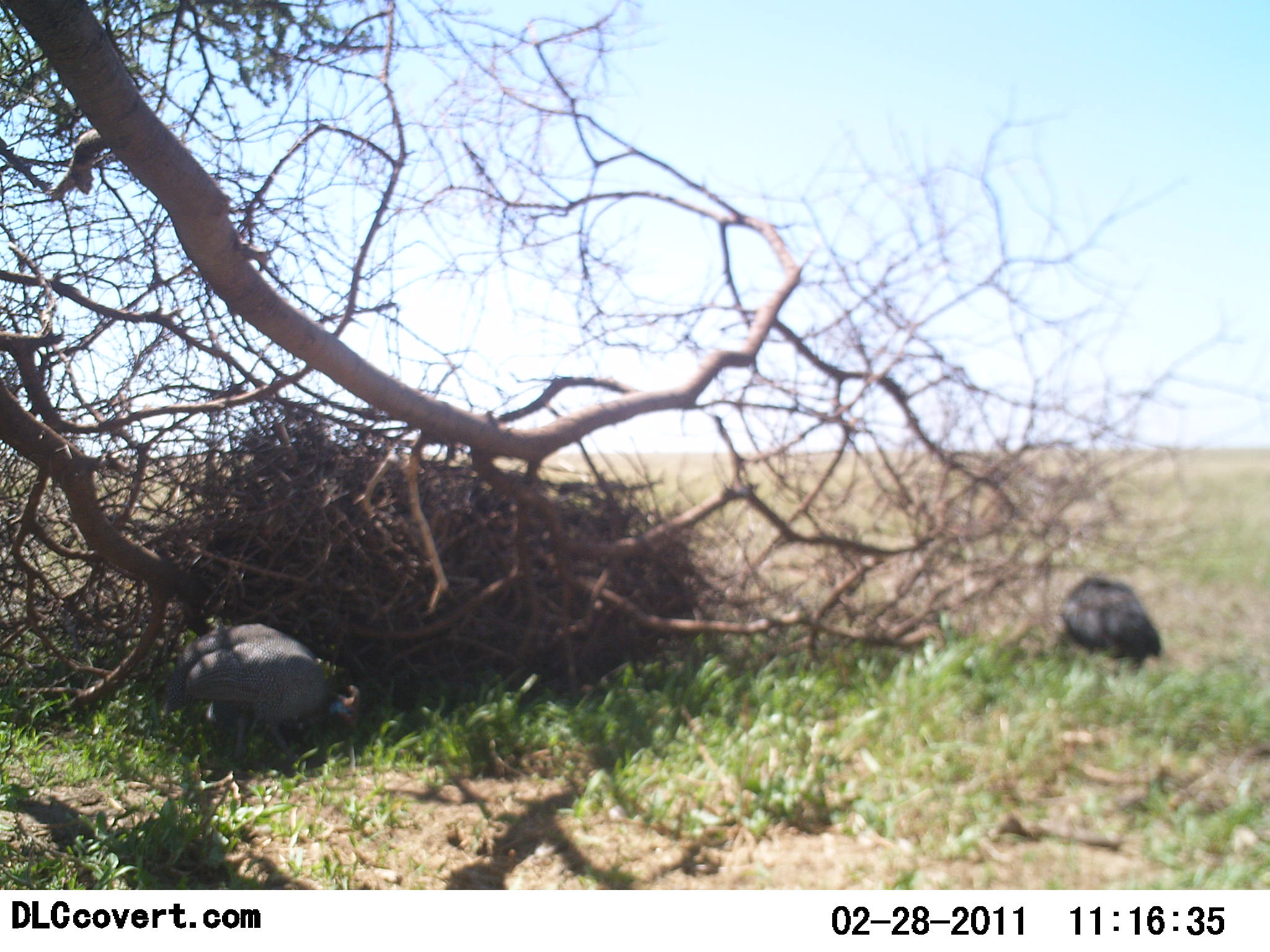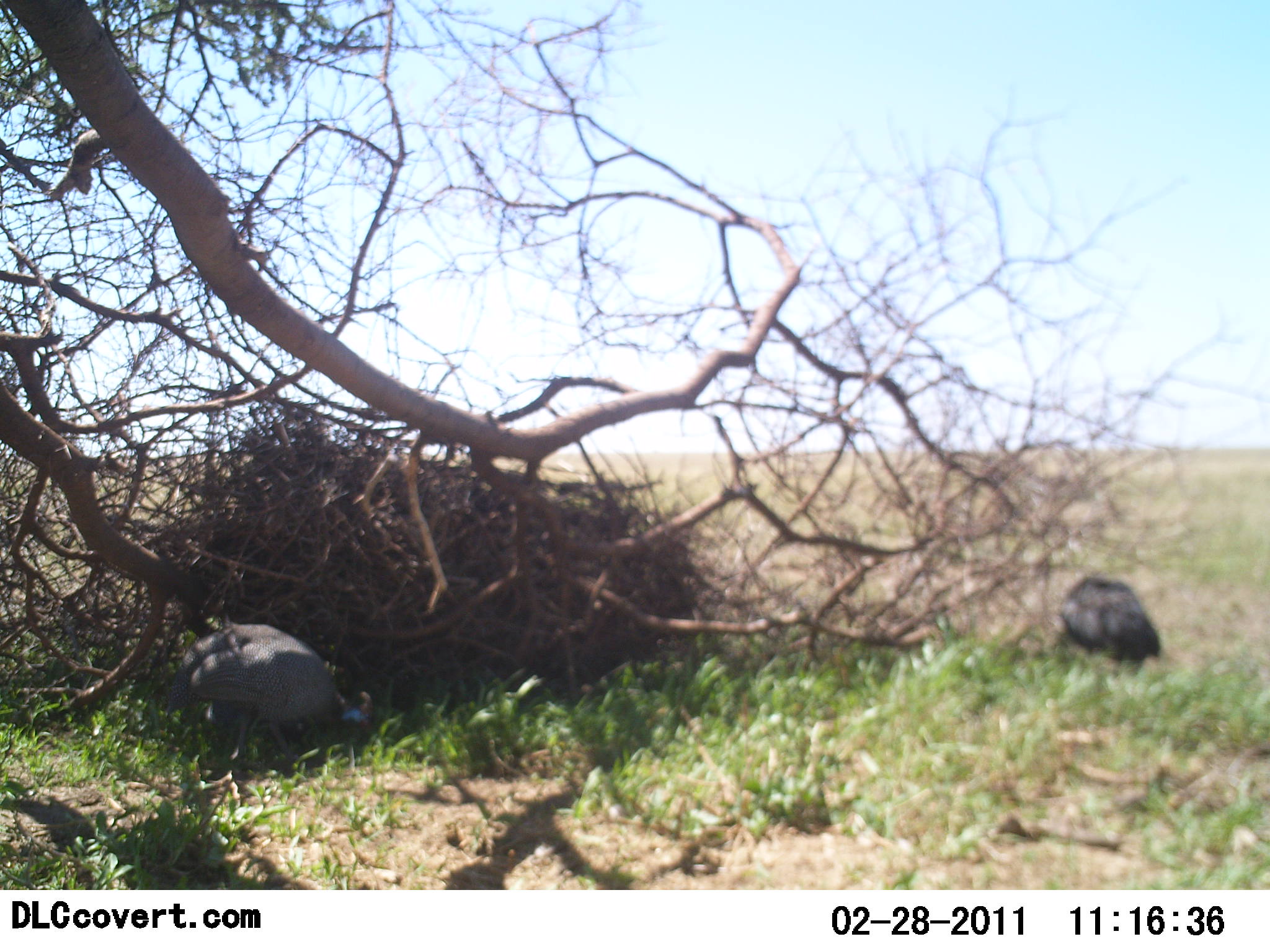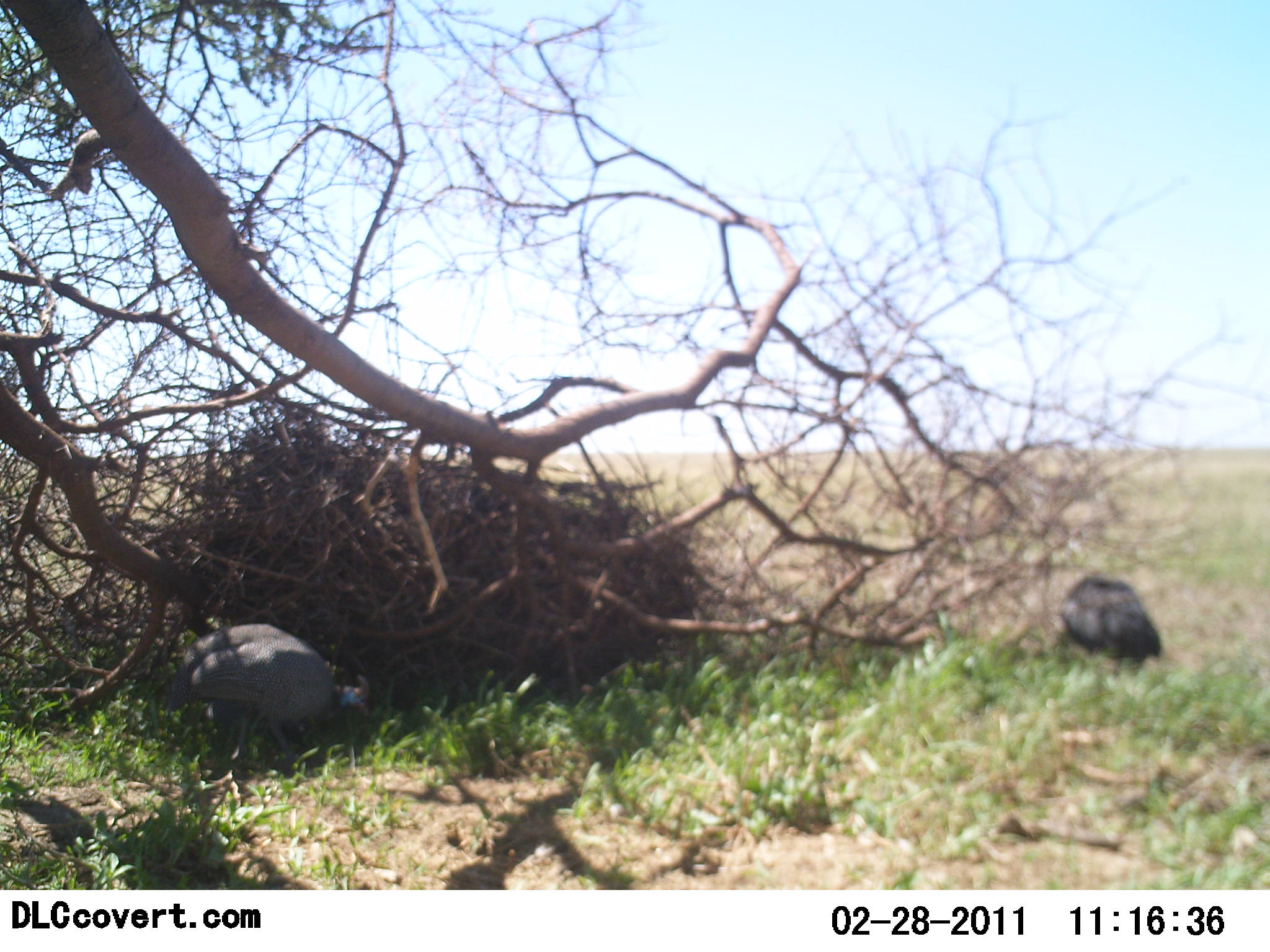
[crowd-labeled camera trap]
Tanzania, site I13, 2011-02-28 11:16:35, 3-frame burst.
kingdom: Animalia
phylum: Chordata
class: Aves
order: Galliformes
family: Numididae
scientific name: Numididae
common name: guinea fowl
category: guineafowl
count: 2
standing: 36%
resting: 0%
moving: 0%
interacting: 0%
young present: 0%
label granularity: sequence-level